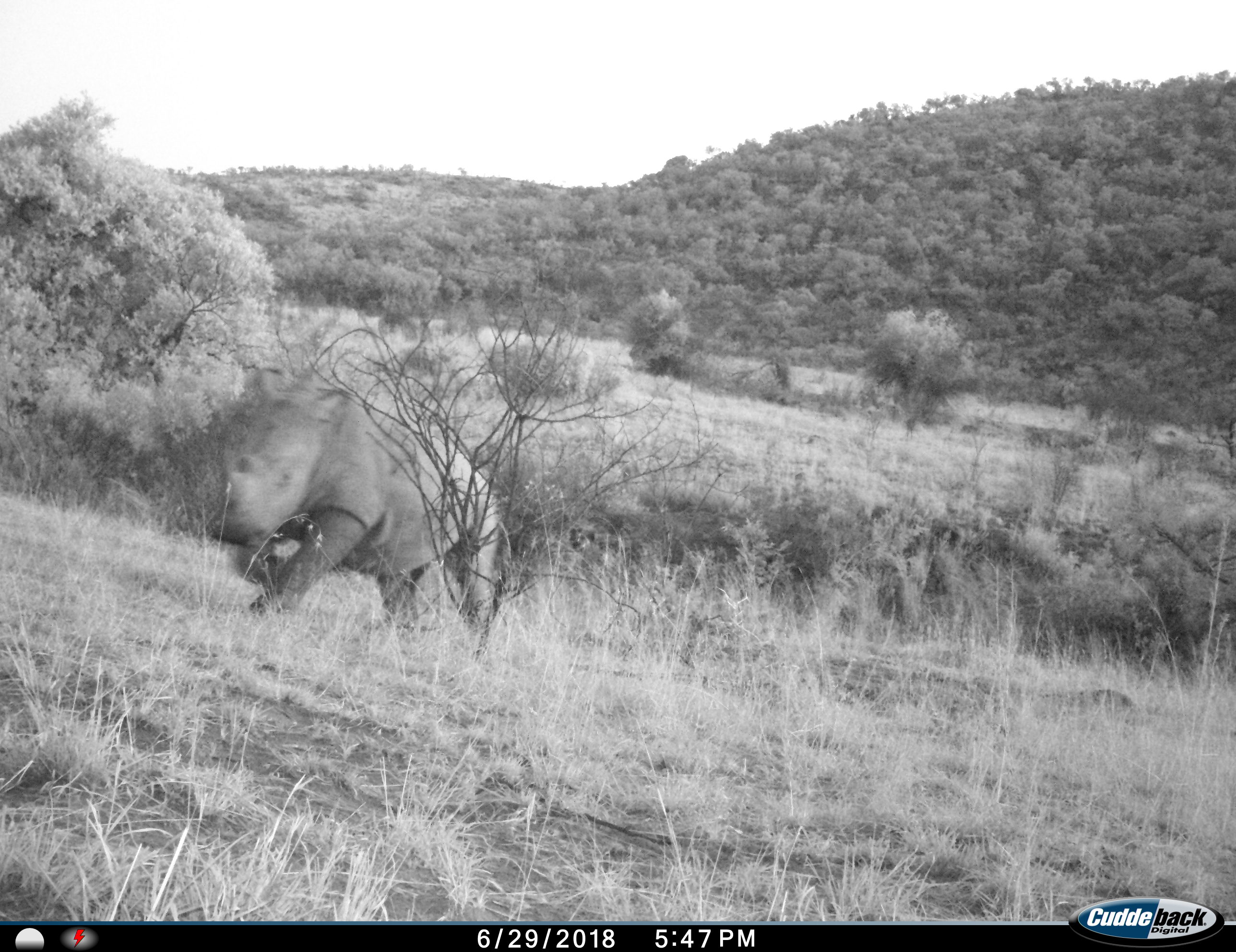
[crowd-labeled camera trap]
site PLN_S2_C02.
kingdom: Animalia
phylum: Chordata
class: Mammalia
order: Perissodactyla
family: Rhinocerotidae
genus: Ceratotherium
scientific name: Ceratotherium simum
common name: white rhinoceros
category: rhinoceroswhite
Rhinoceroswhite (white rhinoceros) (Ceratotherium simum), count 1. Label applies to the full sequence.